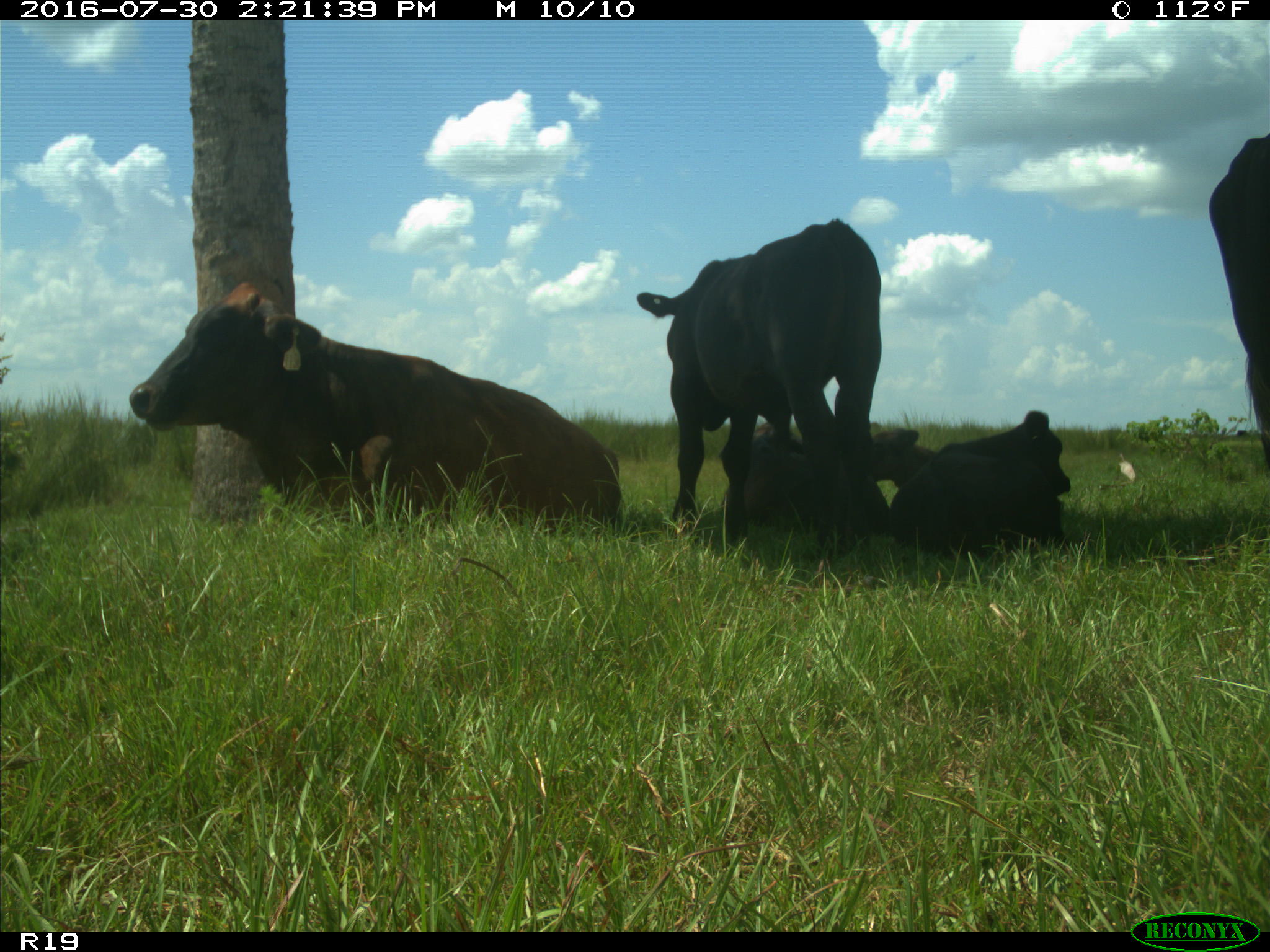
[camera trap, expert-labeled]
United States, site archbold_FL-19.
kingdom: Animalia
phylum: Chordata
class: Mammalia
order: Artiodactyla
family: Bovidae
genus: Bos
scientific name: Bos taurus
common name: domestic cow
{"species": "Bos taurus (domestic cow)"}